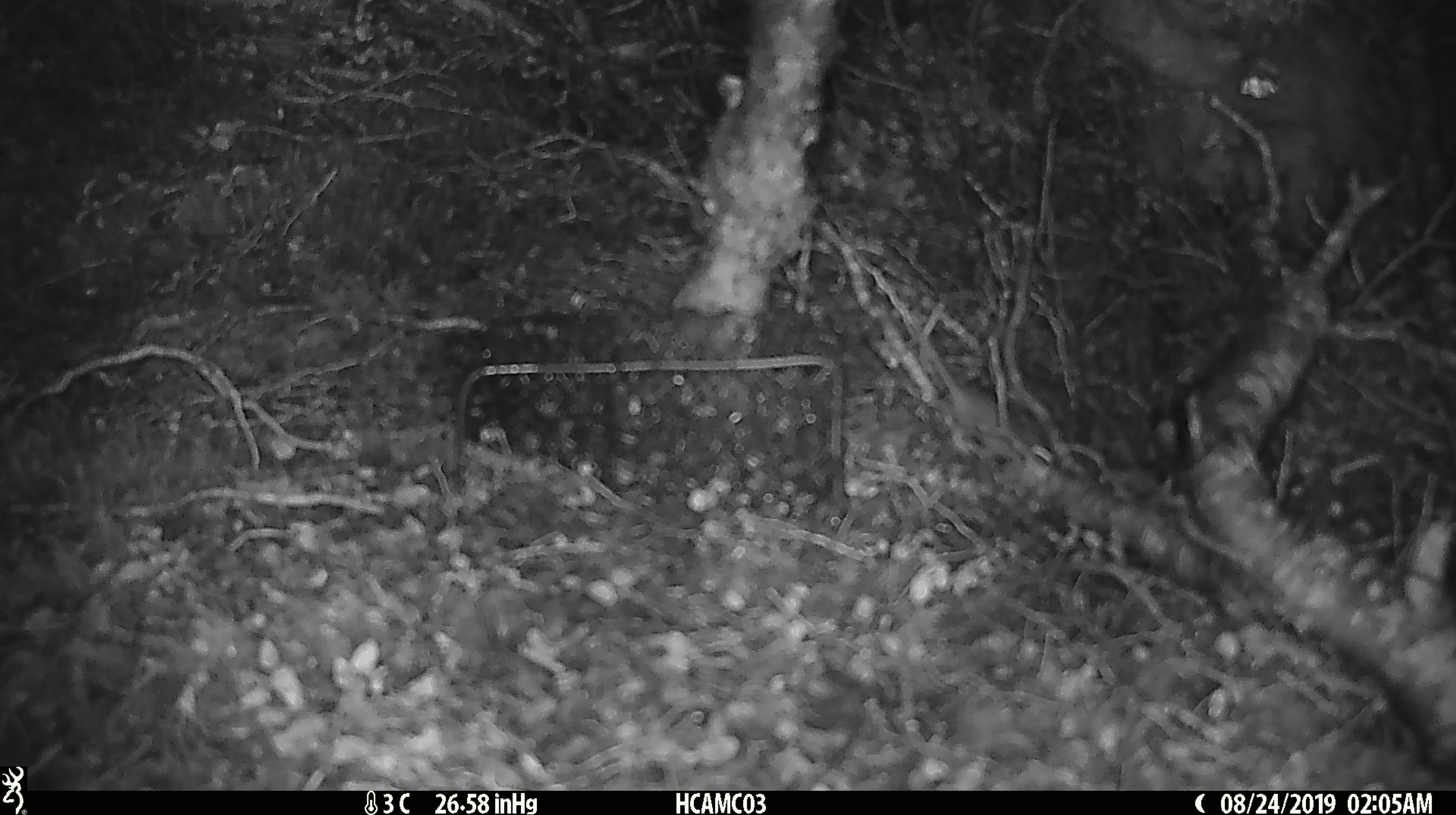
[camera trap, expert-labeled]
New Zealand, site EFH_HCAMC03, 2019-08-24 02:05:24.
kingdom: Animalia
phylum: Chordata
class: Mammalia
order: Rodentia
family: Muridae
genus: Mus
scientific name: Mus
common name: mouse